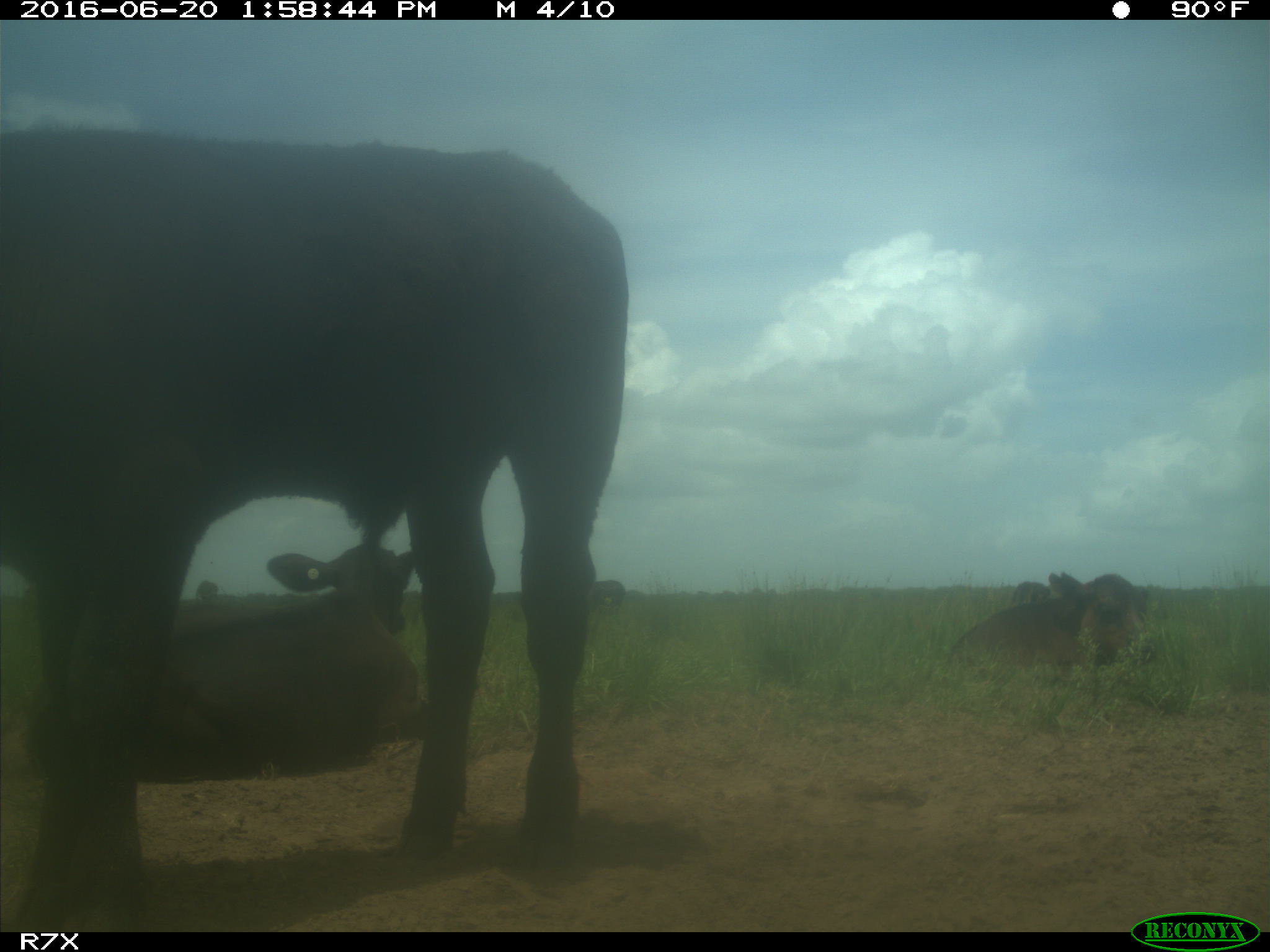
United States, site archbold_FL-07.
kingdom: Animalia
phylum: Chordata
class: Mammalia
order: Artiodactyla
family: Bovidae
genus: Bos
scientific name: Bos taurus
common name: domestic cow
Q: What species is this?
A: Bos taurus (domestic cow).